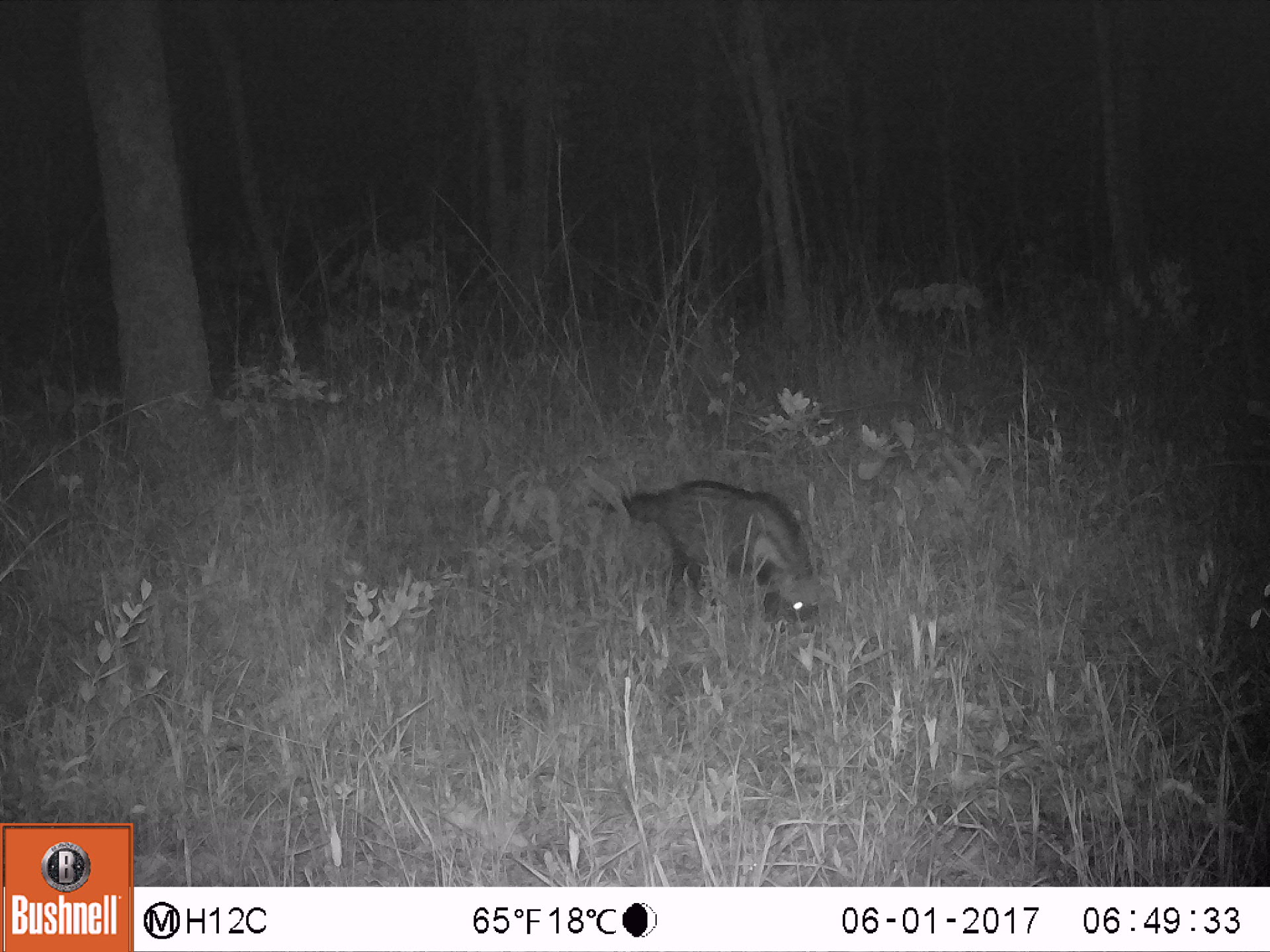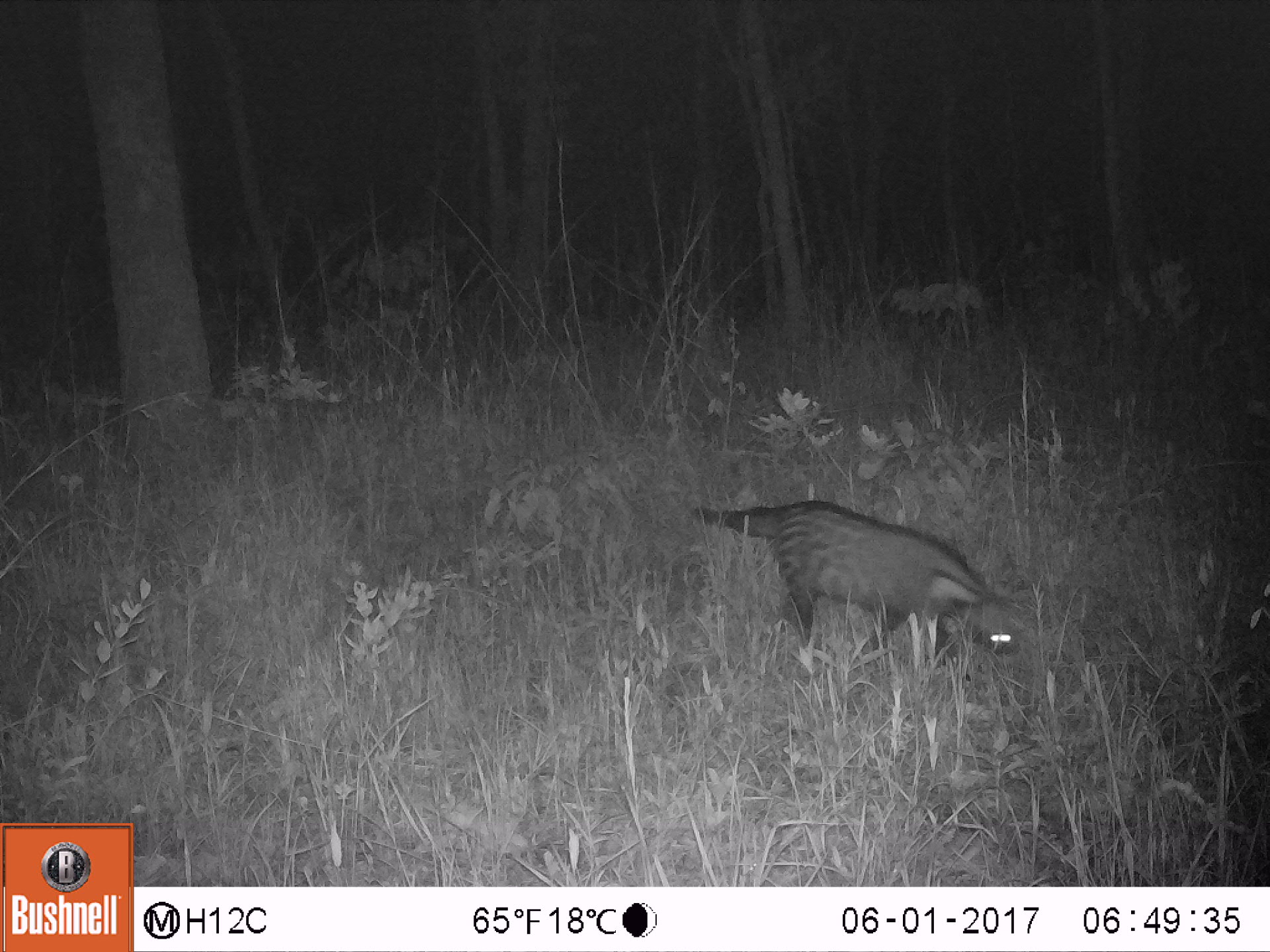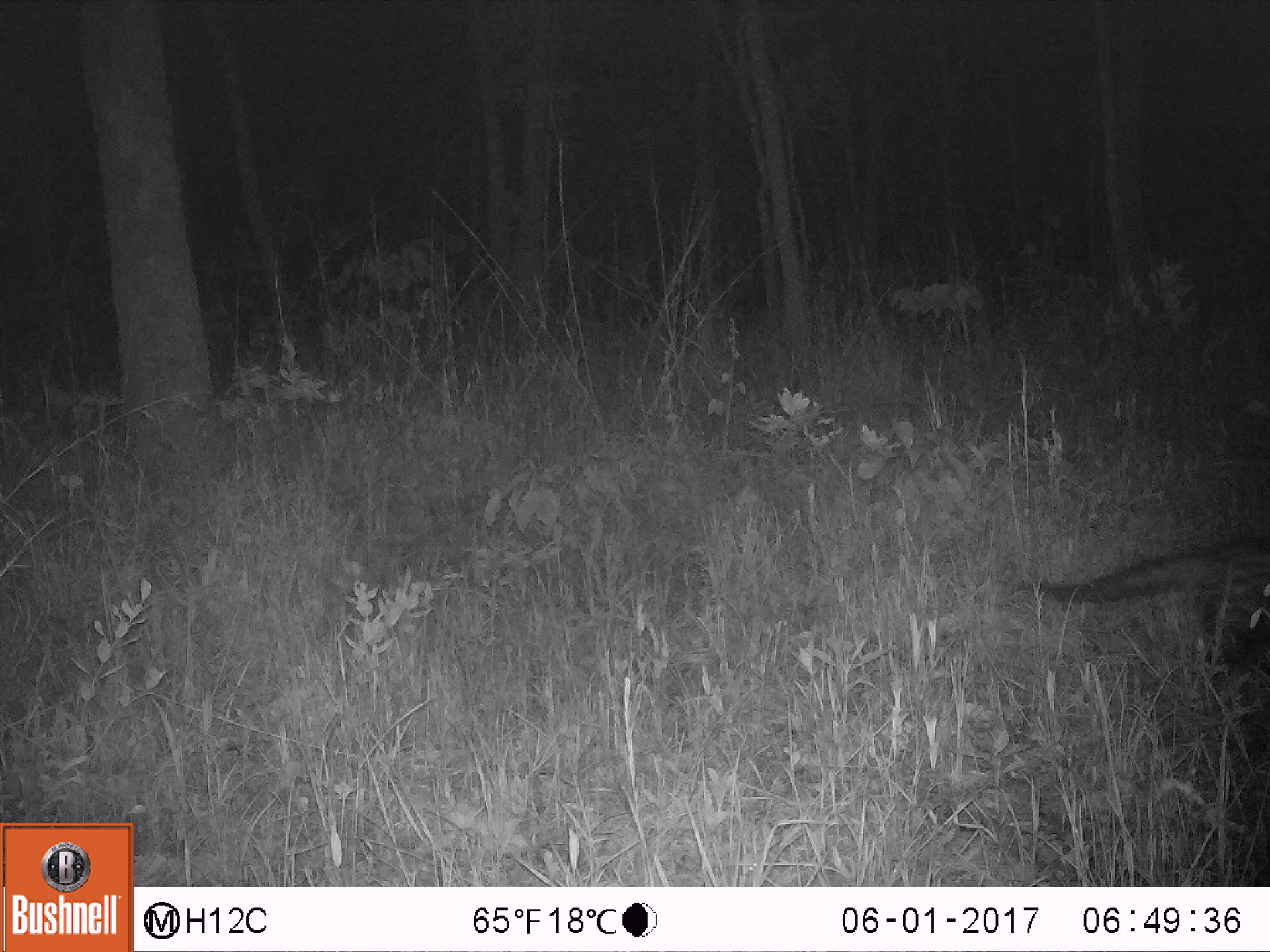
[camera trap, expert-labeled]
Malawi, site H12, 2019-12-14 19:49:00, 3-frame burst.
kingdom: Animalia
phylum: Chordata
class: Mammalia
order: Carnivora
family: Viverridae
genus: Civettictis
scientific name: Civettictis civetta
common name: african civet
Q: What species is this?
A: African civet (Civettictis civetta).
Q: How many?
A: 1.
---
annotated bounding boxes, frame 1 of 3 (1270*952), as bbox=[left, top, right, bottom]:
african civet: bbox=[615, 463, 831, 613]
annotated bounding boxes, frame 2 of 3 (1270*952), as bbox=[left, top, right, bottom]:
african civet: bbox=[690, 490, 1037, 656]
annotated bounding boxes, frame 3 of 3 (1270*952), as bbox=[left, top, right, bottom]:
african civet: bbox=[1022, 542, 1262, 670]